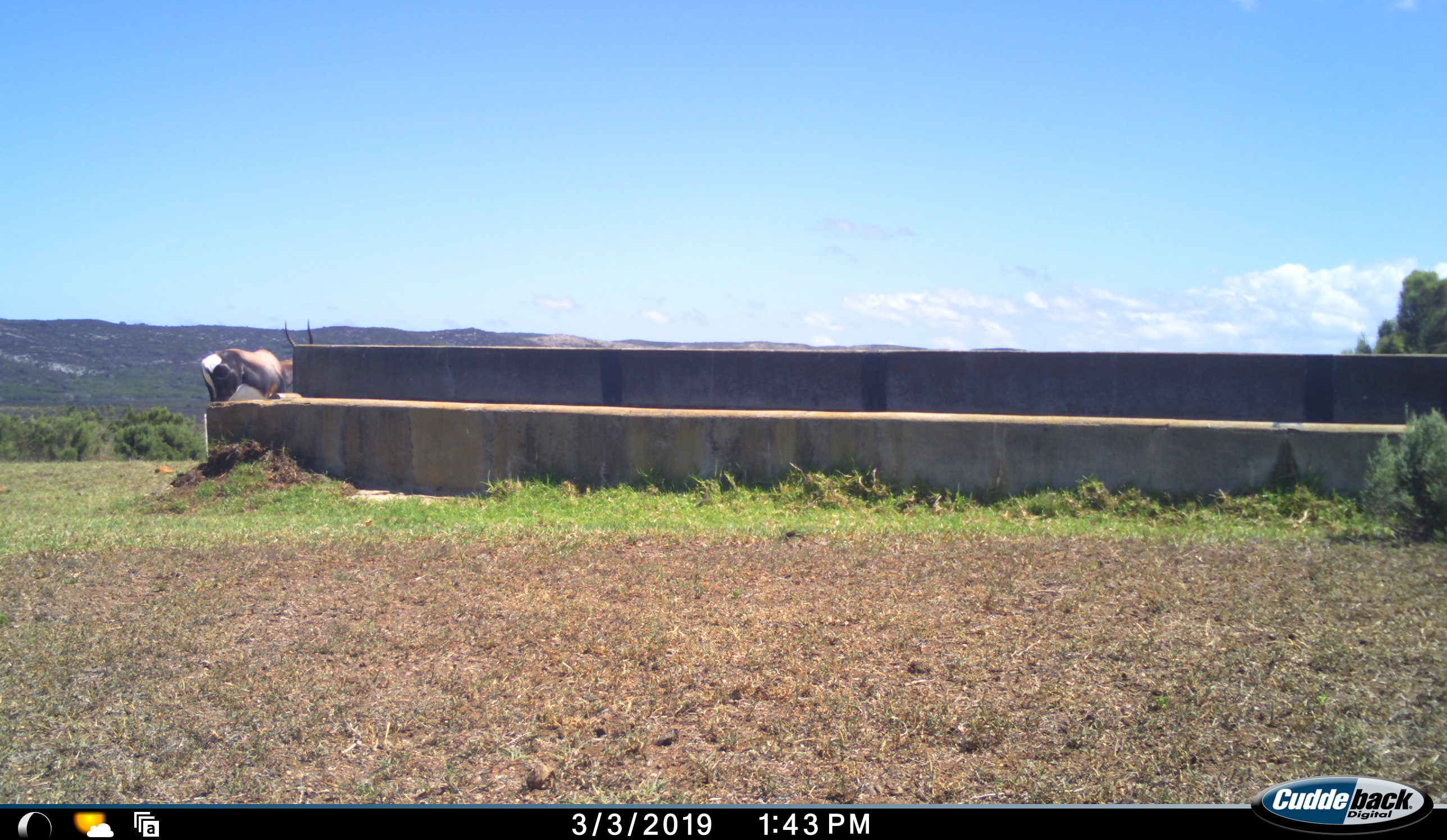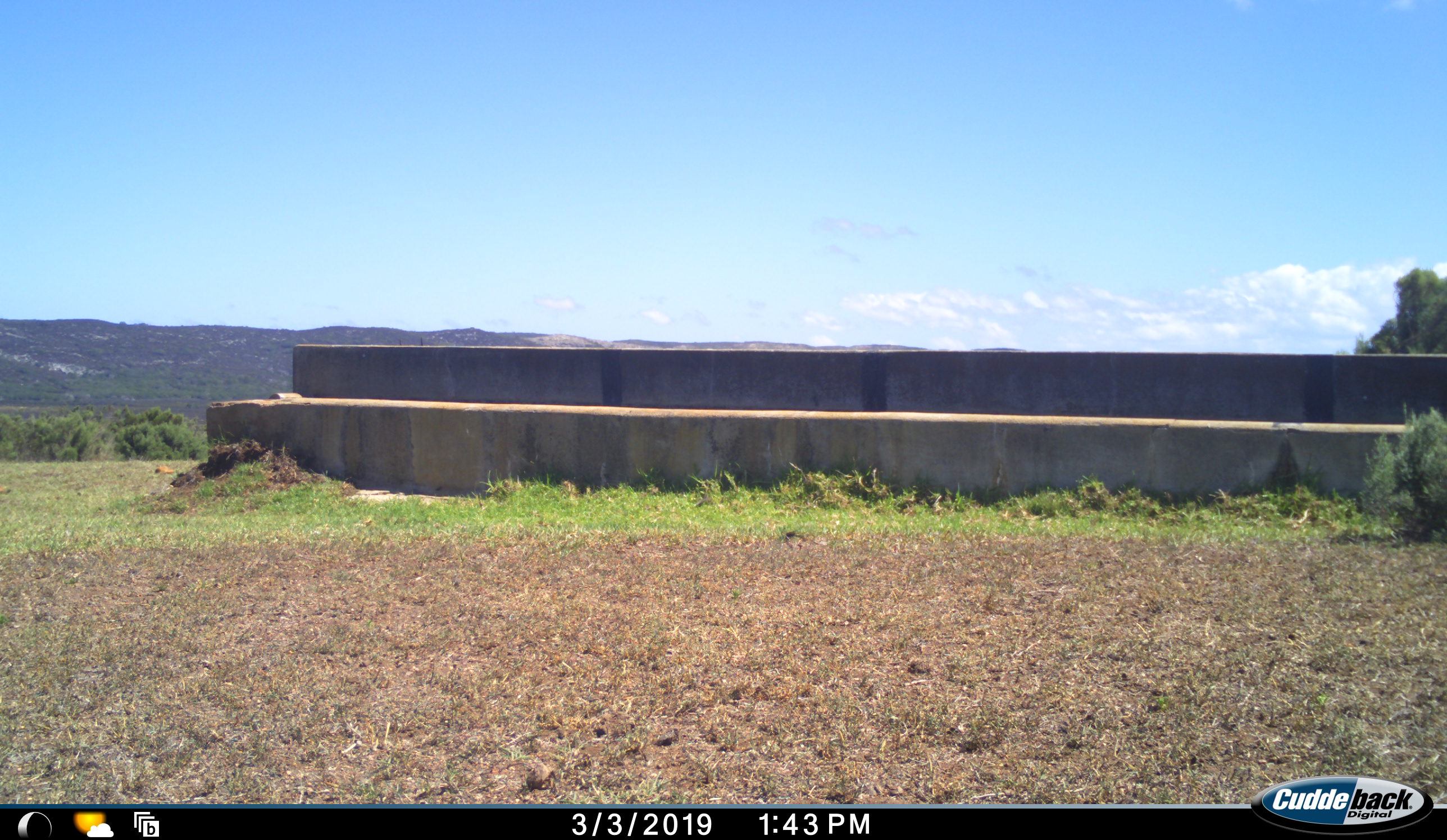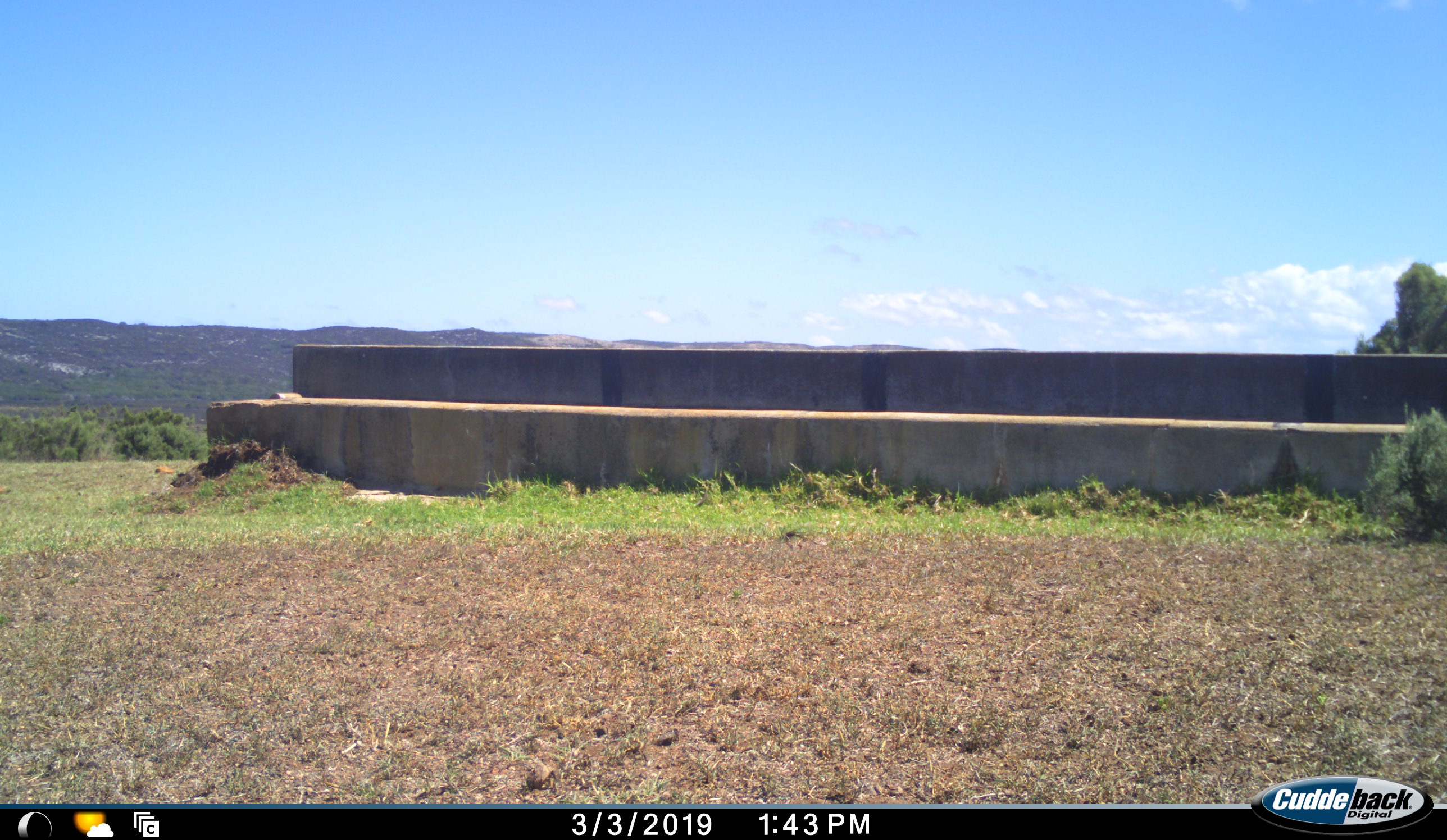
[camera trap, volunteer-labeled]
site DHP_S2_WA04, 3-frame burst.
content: unidentified animal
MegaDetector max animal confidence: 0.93